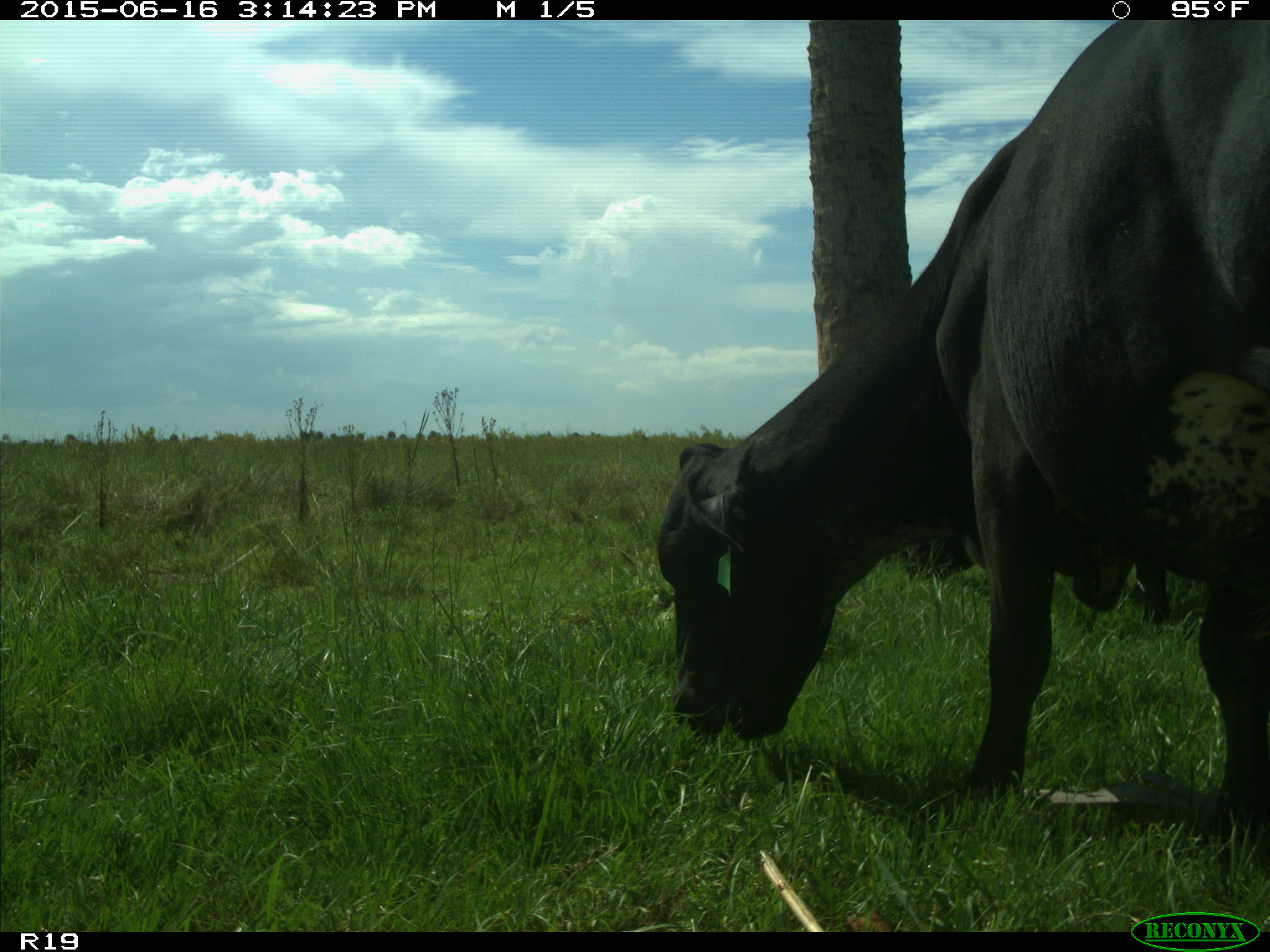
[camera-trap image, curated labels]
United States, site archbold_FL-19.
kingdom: Animalia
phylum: Chordata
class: Mammalia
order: Artiodactyla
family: Bovidae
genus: Bos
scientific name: Bos taurus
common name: domestic cow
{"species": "Bos taurus (domestic cow)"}